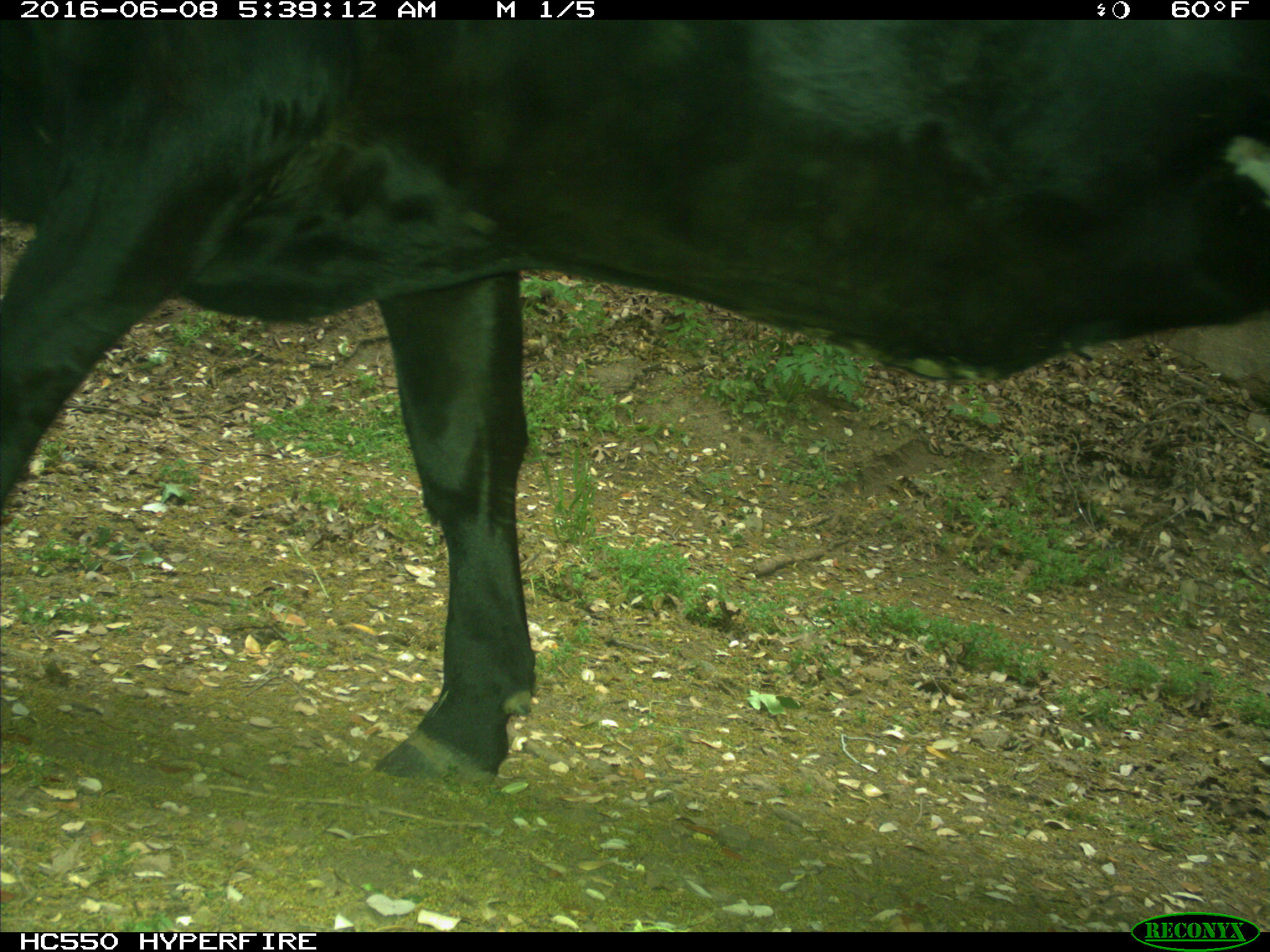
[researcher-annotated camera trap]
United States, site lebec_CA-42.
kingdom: Animalia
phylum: Chordata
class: Mammalia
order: Artiodactyla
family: Bovidae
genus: Bos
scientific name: Bos taurus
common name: domestic cow